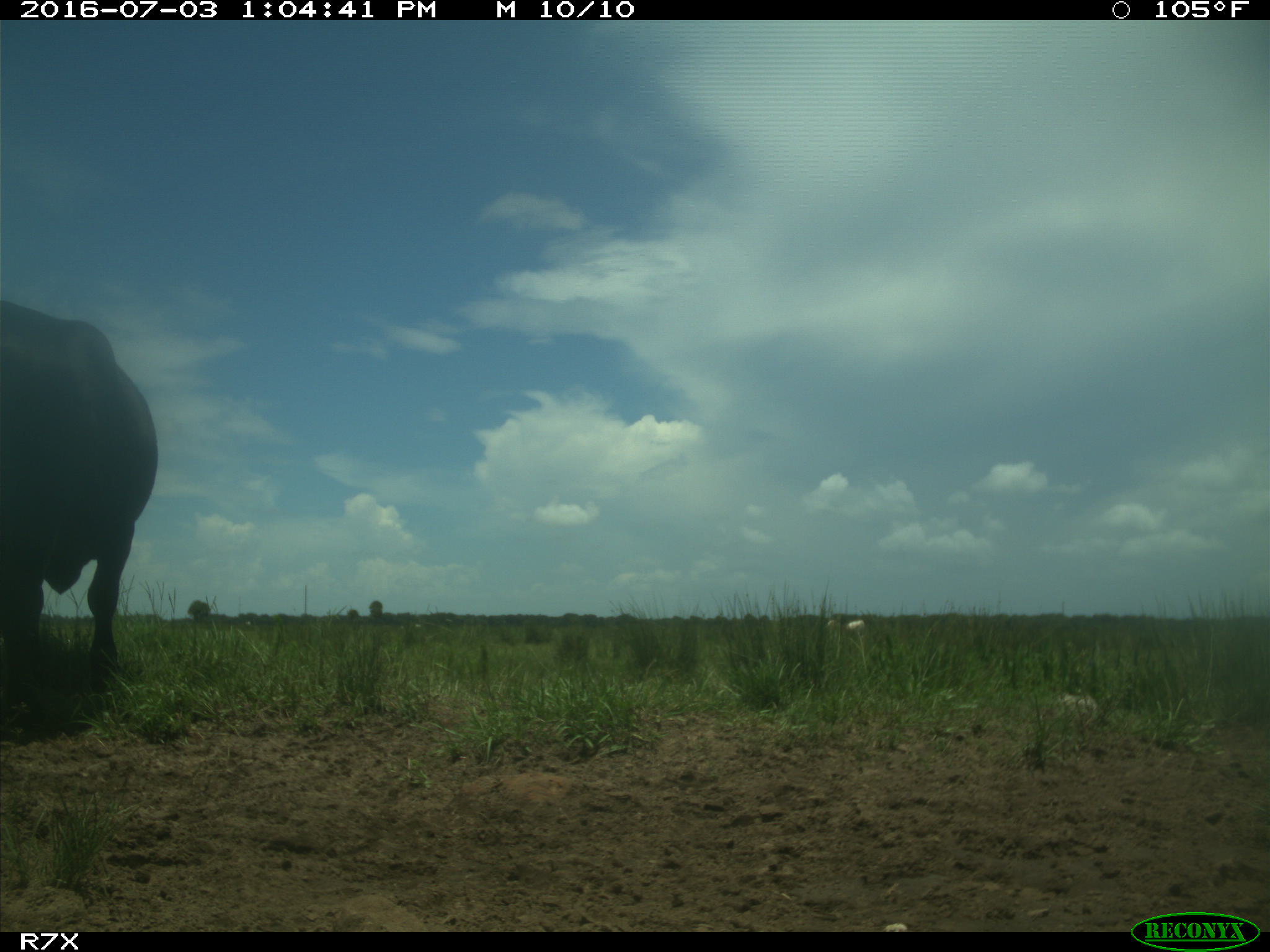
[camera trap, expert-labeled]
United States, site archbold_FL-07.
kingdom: Animalia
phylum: Chordata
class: Mammalia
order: Artiodactyla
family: Bovidae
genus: Bos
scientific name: Bos taurus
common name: domestic cow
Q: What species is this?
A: Bos taurus (domestic cow).